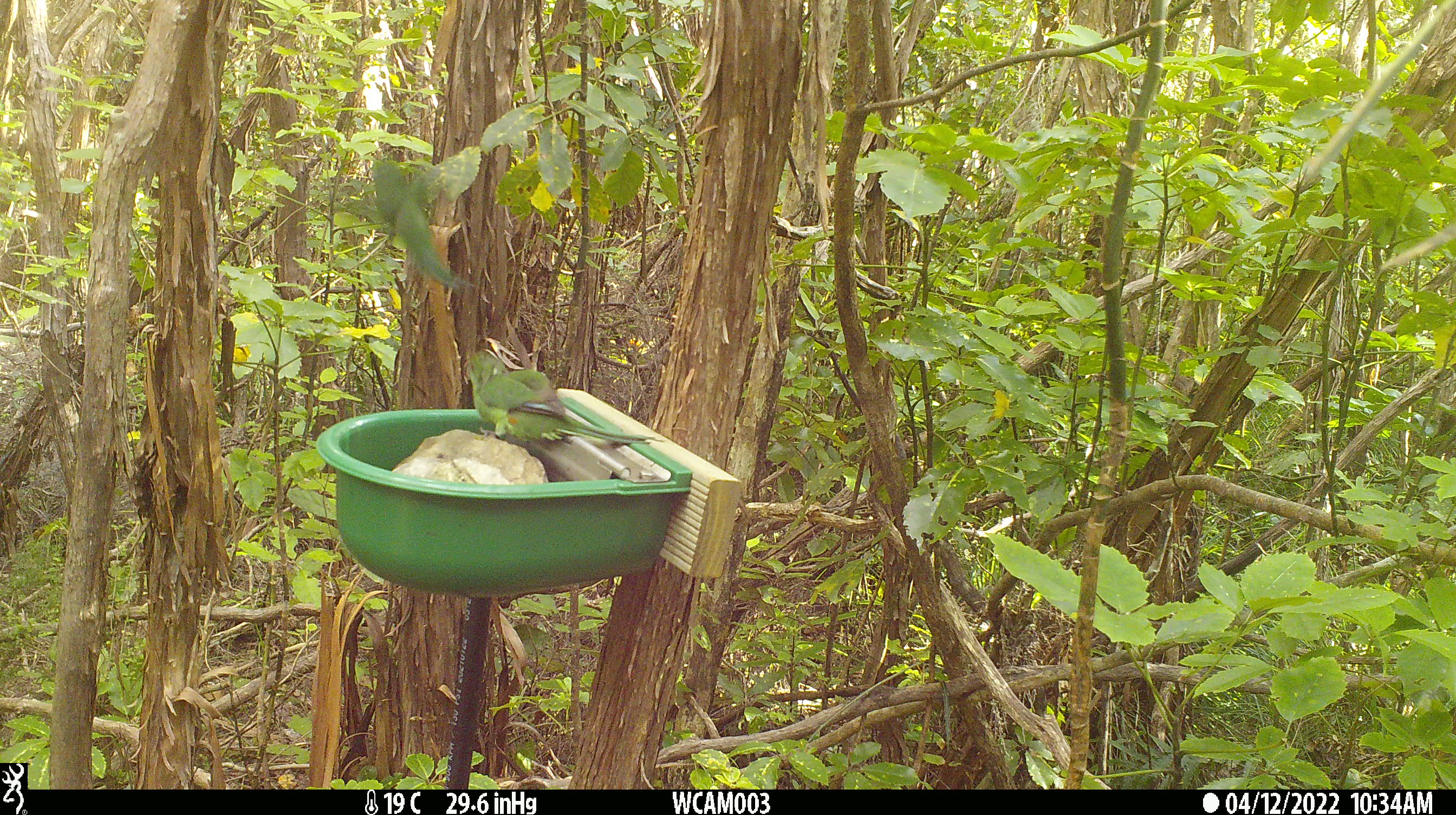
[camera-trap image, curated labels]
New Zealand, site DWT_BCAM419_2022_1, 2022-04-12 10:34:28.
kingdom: Animalia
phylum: Chordata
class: Aves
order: Psittaciformes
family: Psittaculidae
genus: Cyanoramphus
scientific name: Cyanoramphus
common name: parakeet